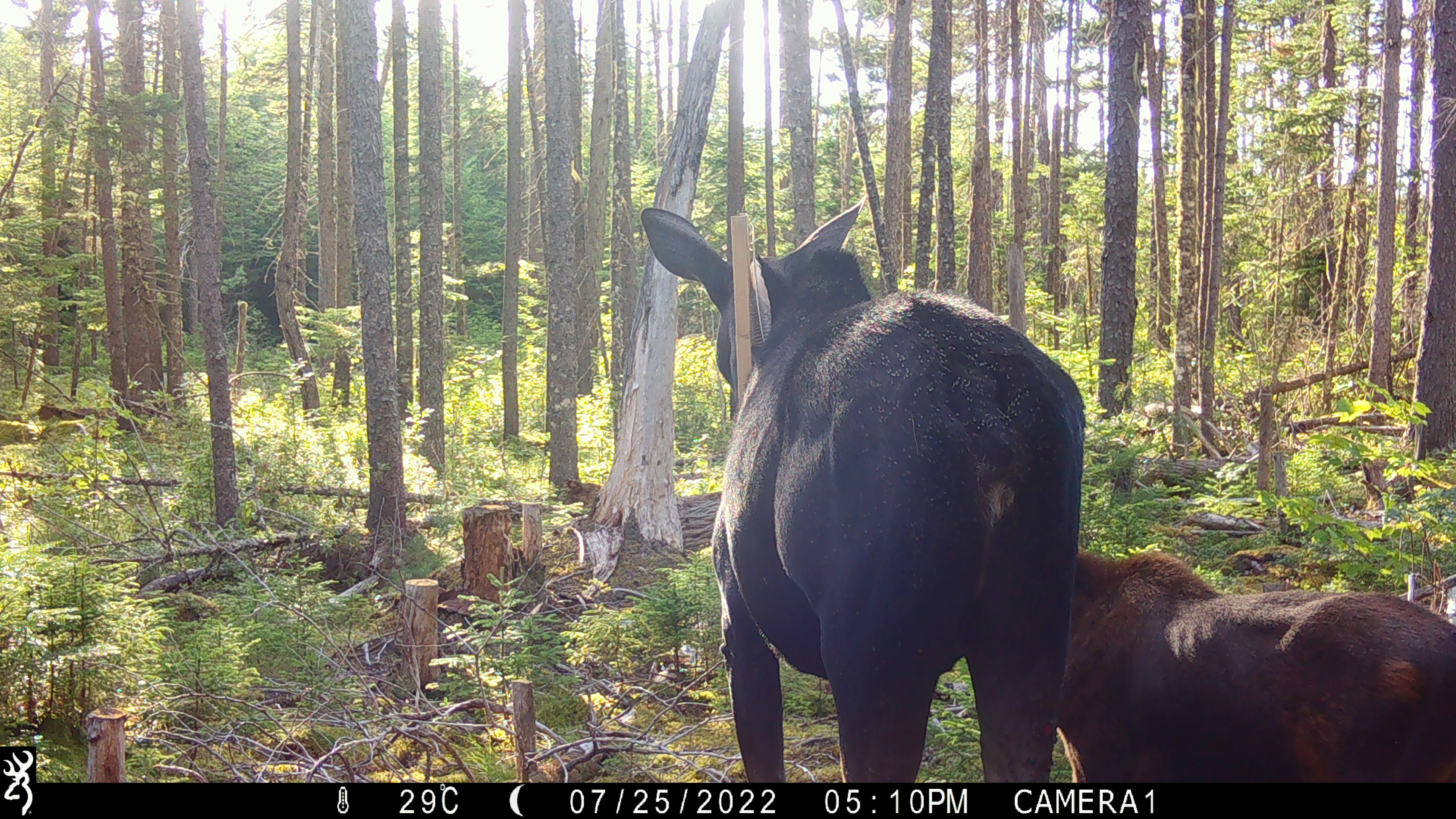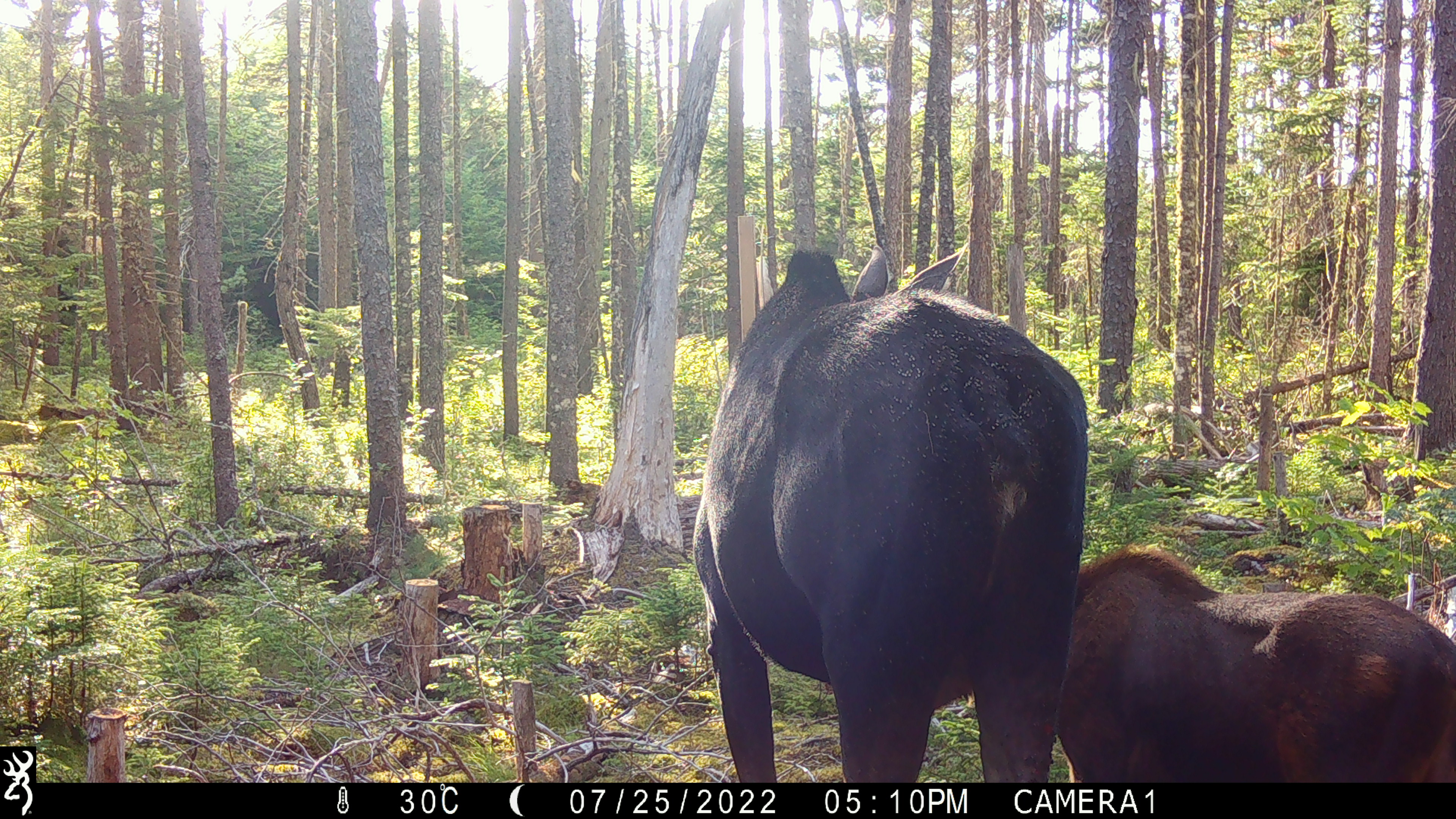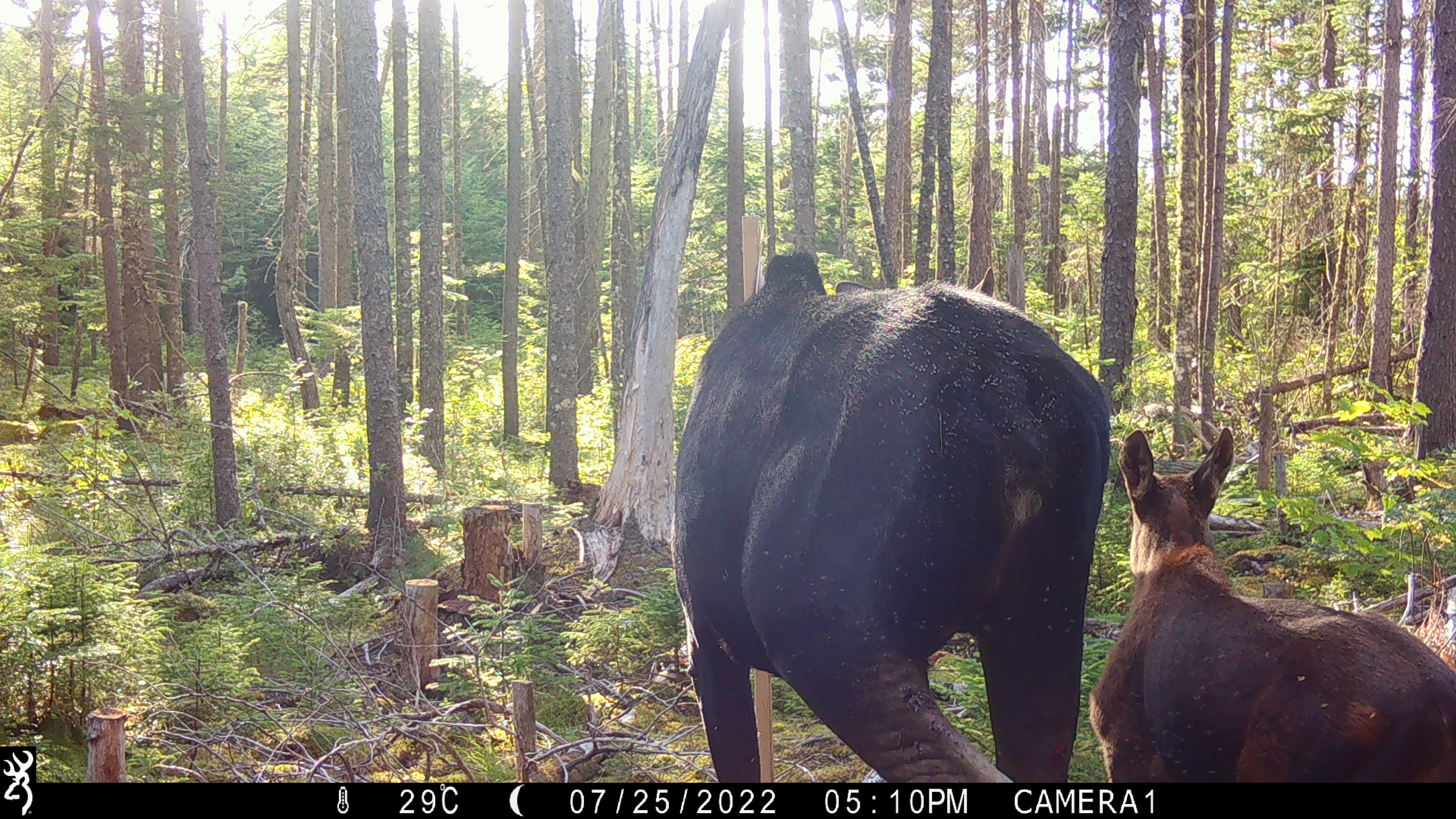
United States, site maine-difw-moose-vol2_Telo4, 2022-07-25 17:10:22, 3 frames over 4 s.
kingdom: Animalia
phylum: Chordata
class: Mammalia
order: Artiodactyla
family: Cervidae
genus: Alces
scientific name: Alces alces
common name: moose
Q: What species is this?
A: Moose (Alces alces).